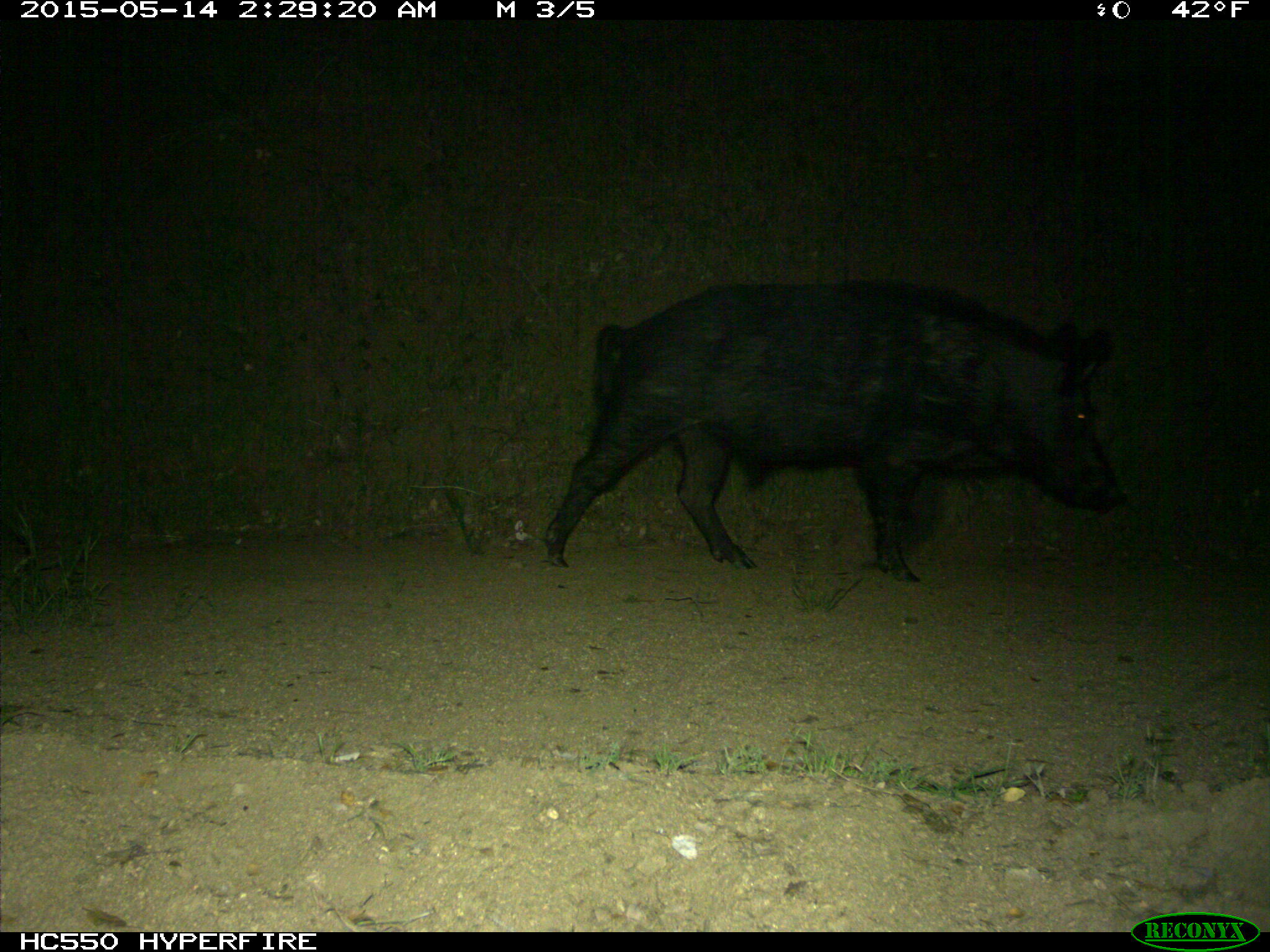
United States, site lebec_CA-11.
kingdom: Animalia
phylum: Chordata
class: Mammalia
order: Artiodactyla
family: Suidae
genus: Sus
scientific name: Sus scrofa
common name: wild boar